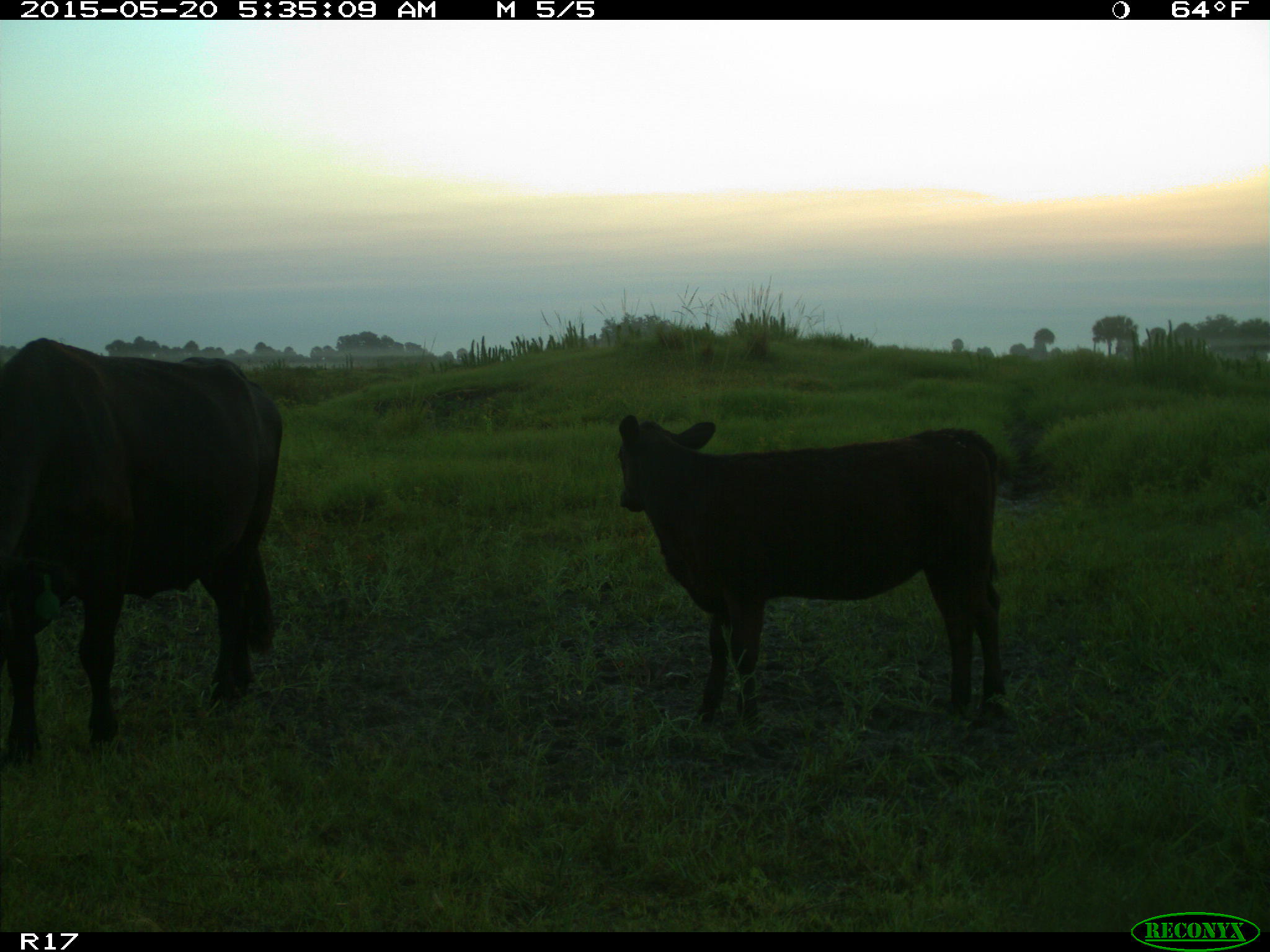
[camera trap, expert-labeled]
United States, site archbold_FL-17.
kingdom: Animalia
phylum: Chordata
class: Mammalia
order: Artiodactyla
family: Bovidae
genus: Bos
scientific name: Bos taurus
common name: domestic cow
Bos taurus (domestic cow).